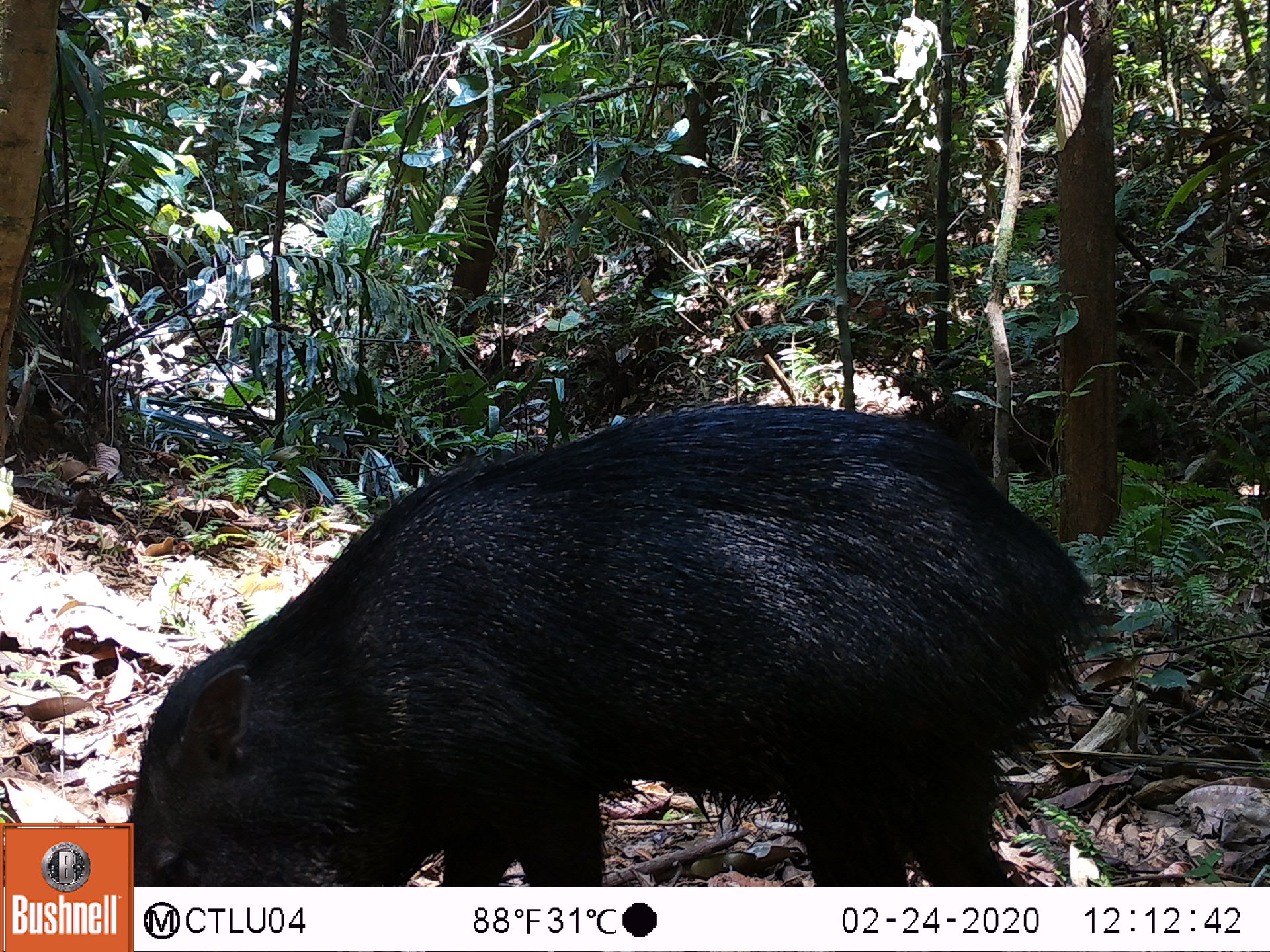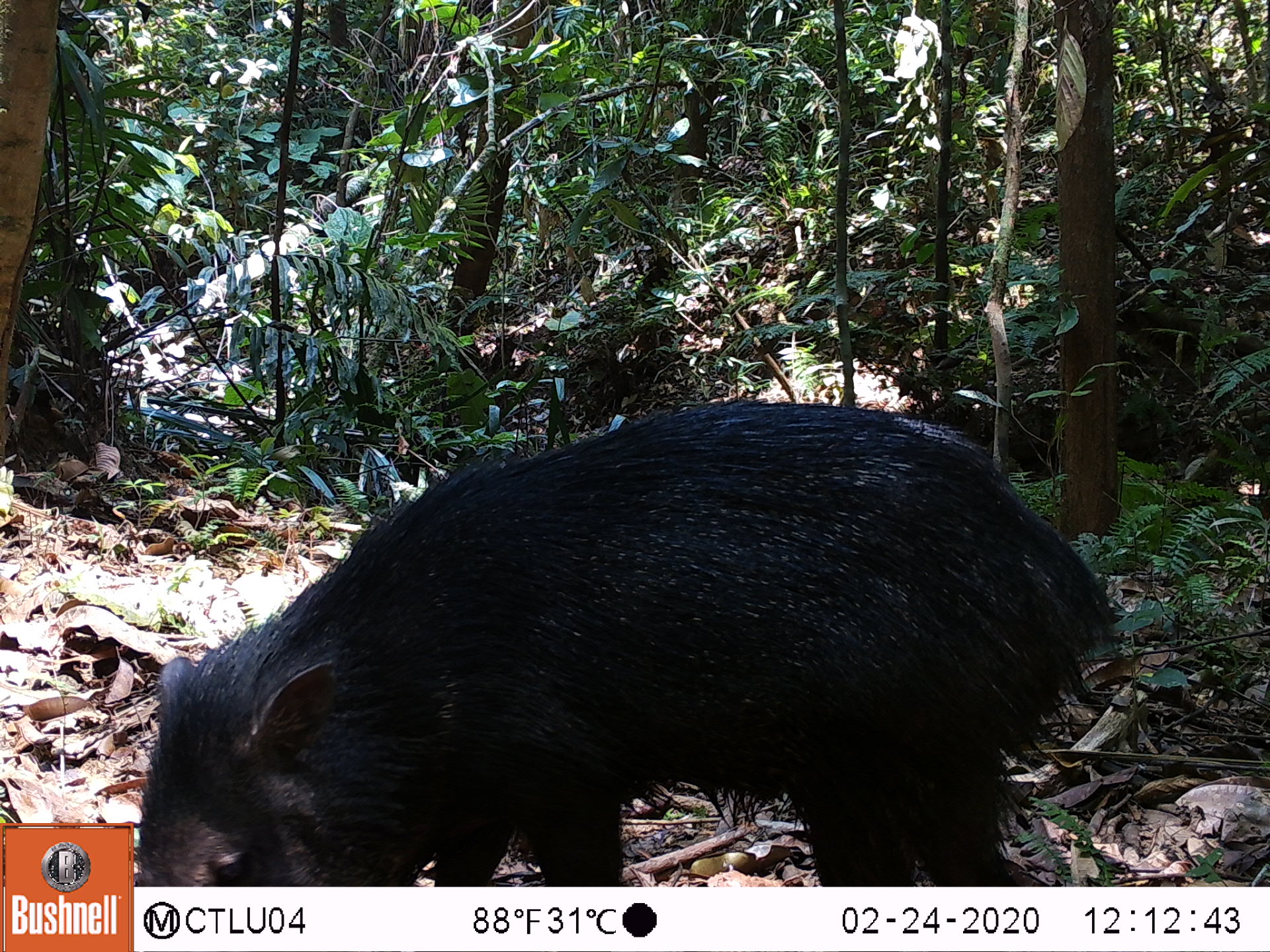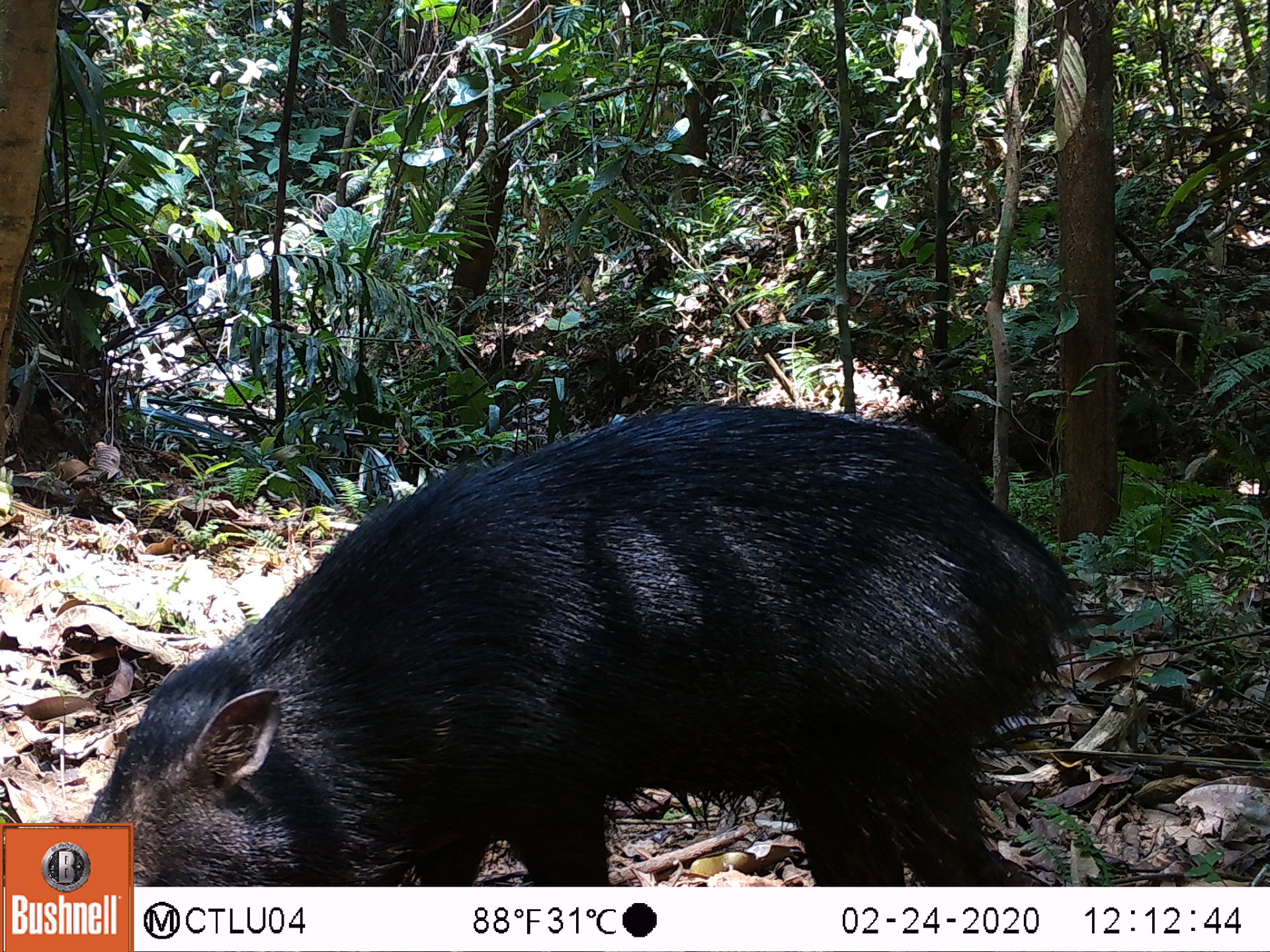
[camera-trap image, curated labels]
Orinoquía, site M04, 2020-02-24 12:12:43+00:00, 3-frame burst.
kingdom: Animalia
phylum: Chordata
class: Mammalia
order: Artiodactyla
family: Tayassuidae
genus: Pecari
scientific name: Pecari tajacu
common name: collared peccary